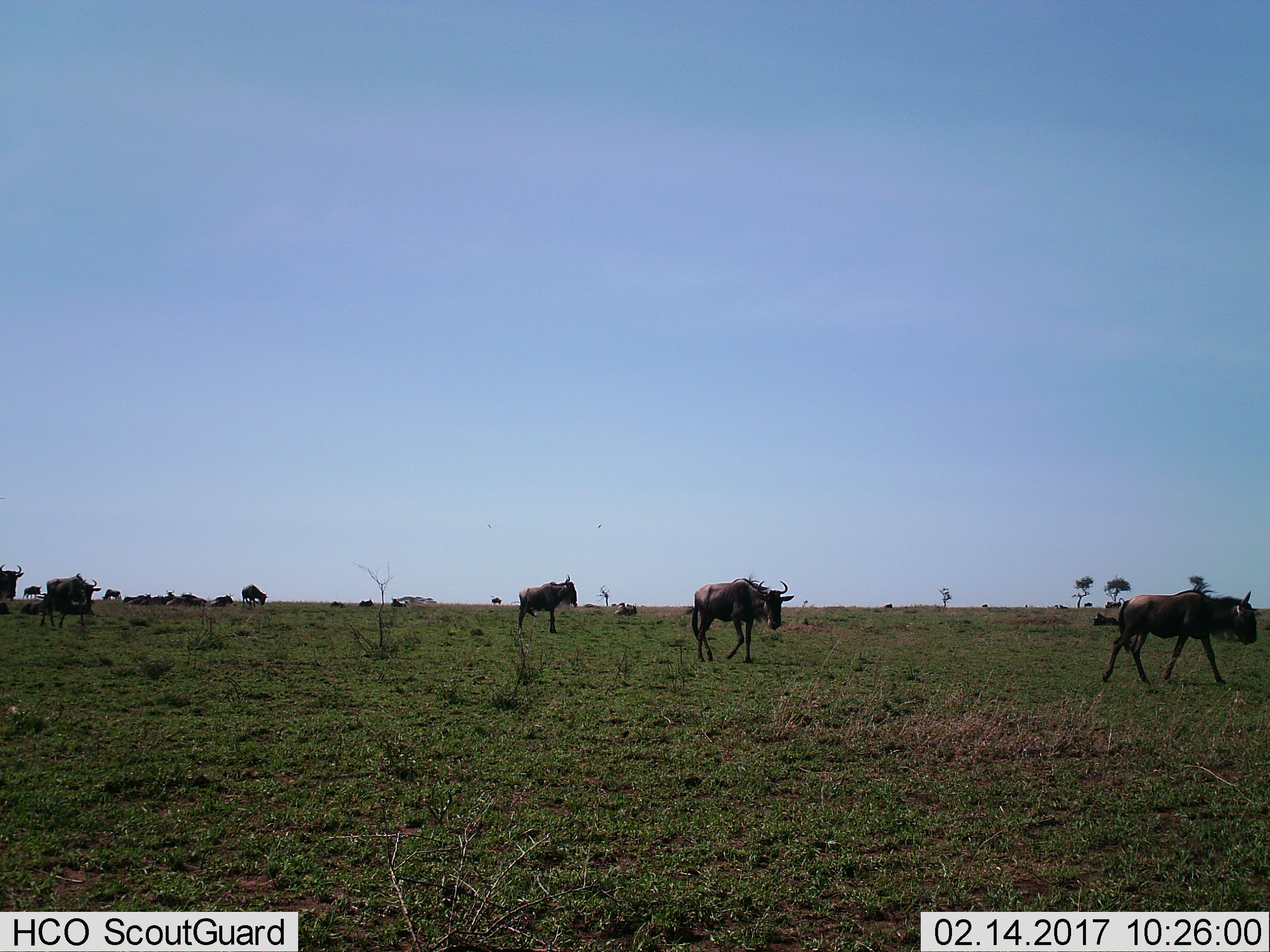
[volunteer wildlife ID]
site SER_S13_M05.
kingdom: Animalia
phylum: Chordata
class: Mammalia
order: Artiodactyla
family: Bovidae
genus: Connochaetes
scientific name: Connochaetes taurinus taurinus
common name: blue wildebeest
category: wildebeestblue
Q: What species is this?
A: Wildebeestblue (blue wildebeest) (Connochaetes taurinus taurinus).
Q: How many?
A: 11-50.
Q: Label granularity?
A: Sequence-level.